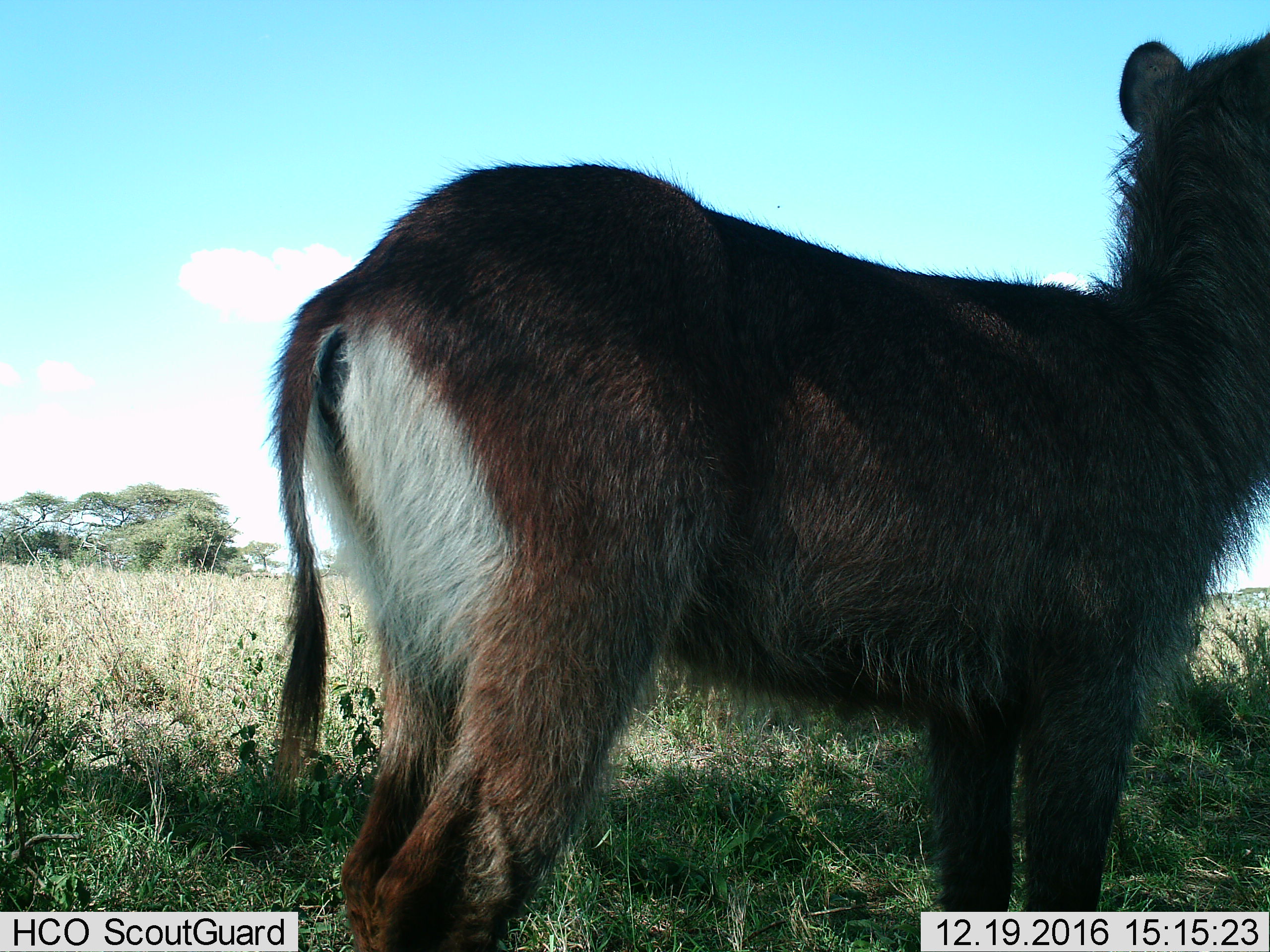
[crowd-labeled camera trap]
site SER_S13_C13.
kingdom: Animalia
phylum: Chordata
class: Mammalia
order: Artiodactyla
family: Bovidae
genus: Kobus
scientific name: Kobus ellipsiprymnus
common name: waterbuck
Waterbuck (Kobus ellipsiprymnus), count 1. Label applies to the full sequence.